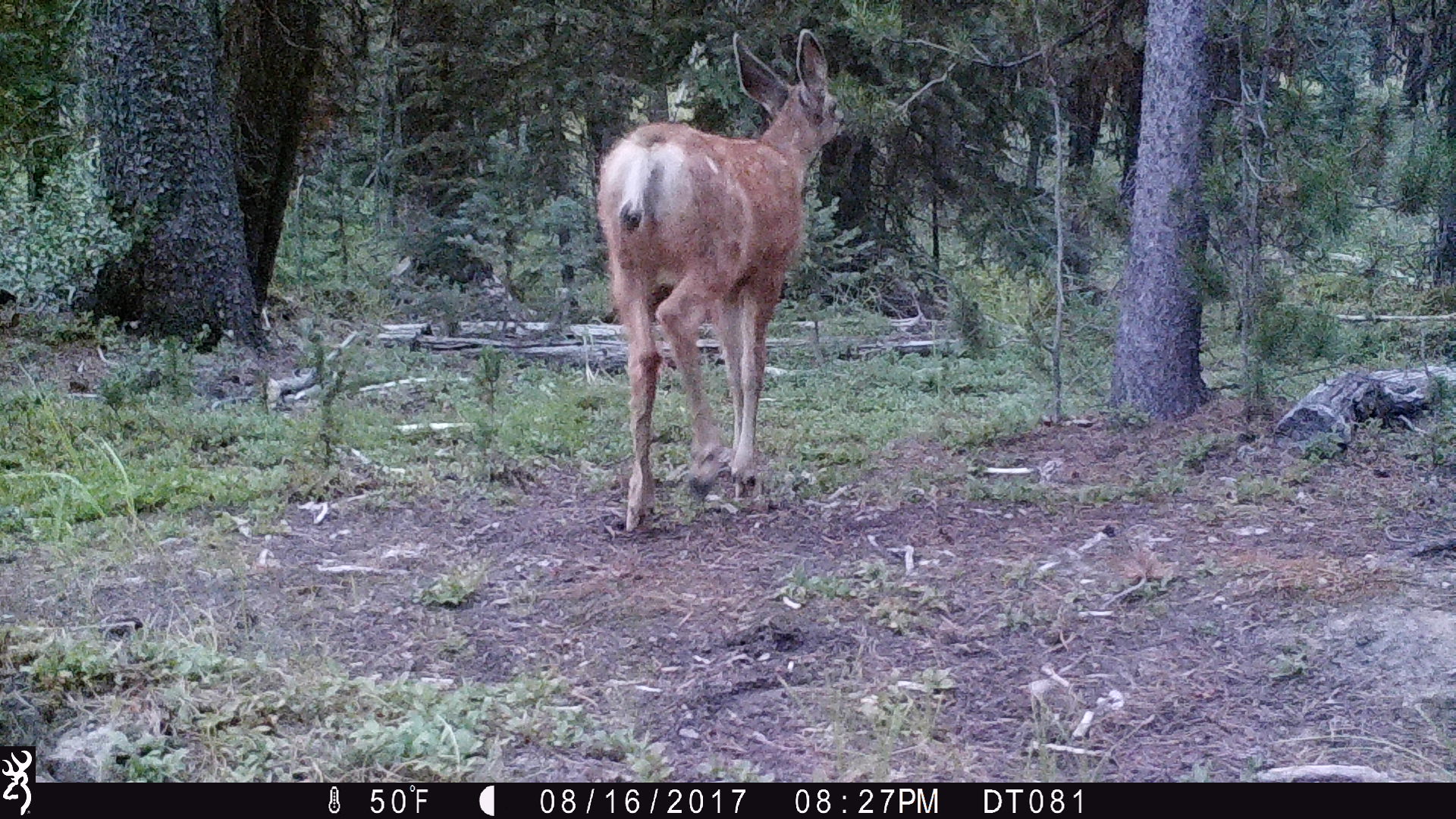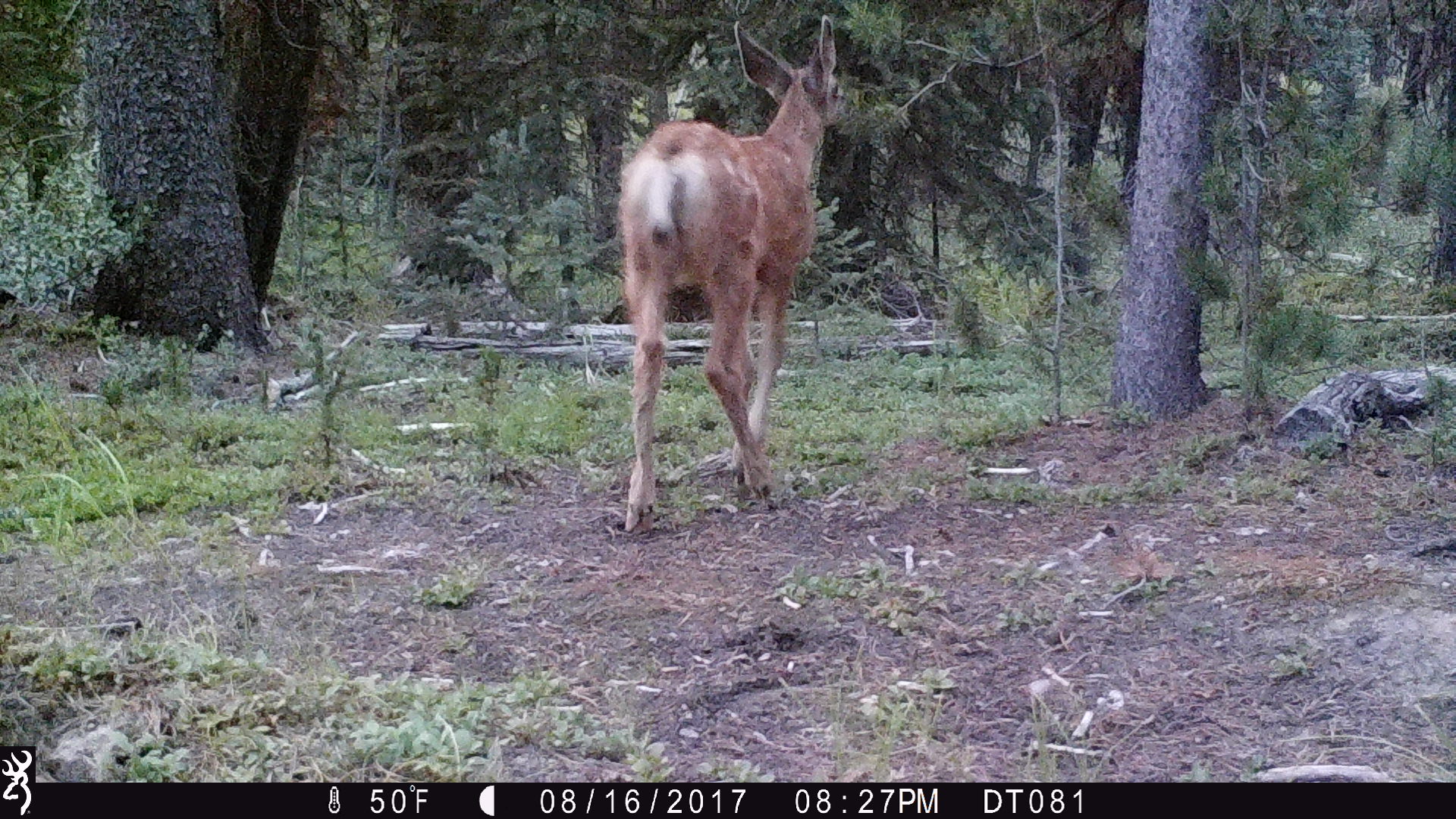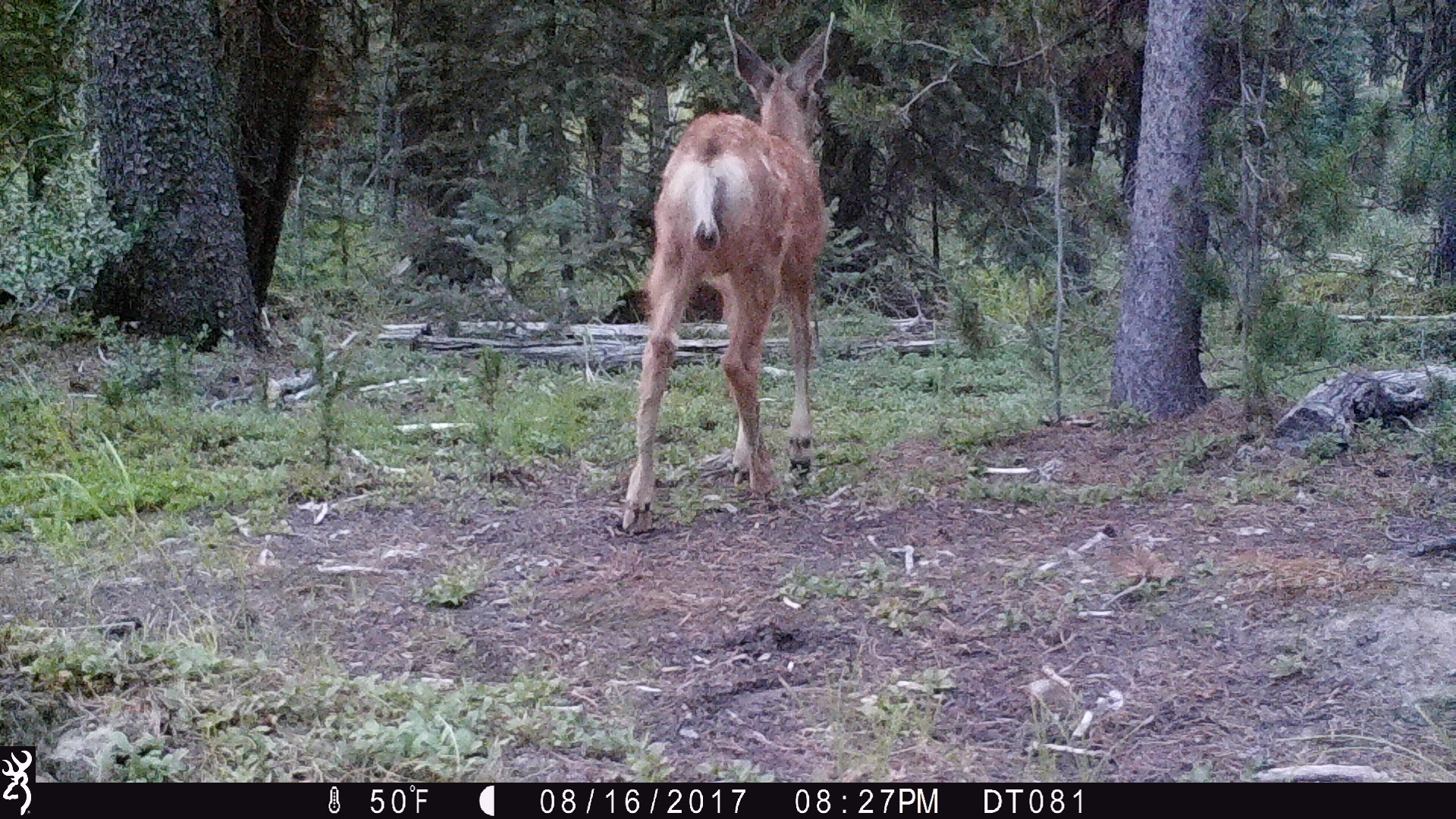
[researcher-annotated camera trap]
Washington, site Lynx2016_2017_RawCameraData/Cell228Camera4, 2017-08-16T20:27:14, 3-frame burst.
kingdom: Animalia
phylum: Chordata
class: Mammalia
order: Artiodactyla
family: Cervidae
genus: Odocoileus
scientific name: Odocoileus hemionus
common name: mule deer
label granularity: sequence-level